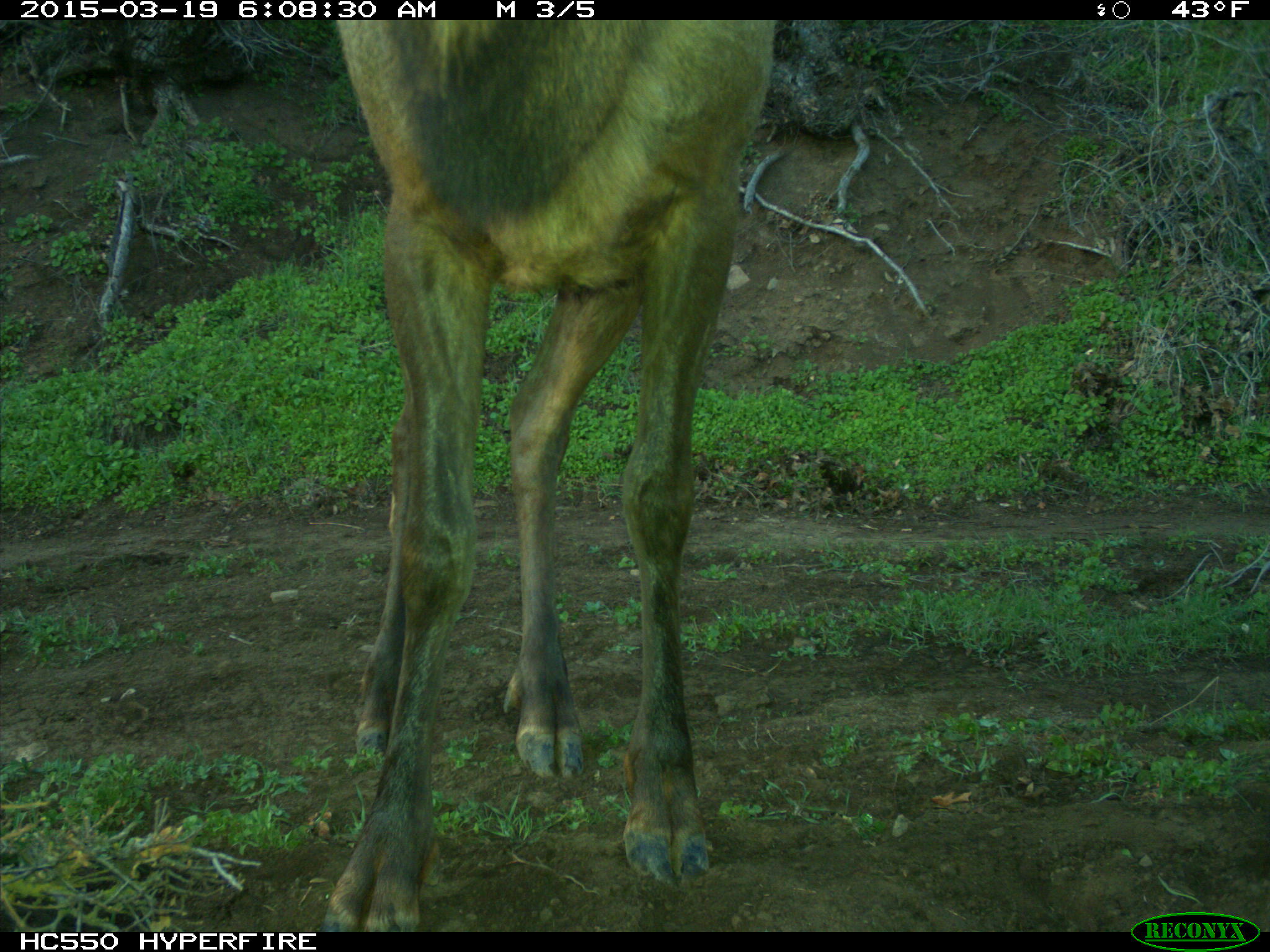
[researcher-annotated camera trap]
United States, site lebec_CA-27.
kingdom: Animalia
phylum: Chordata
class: Mammalia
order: Artiodactyla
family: Cervidae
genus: Cervus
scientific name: Cervus canadensis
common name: elk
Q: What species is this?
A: Cervus canadensis (elk).